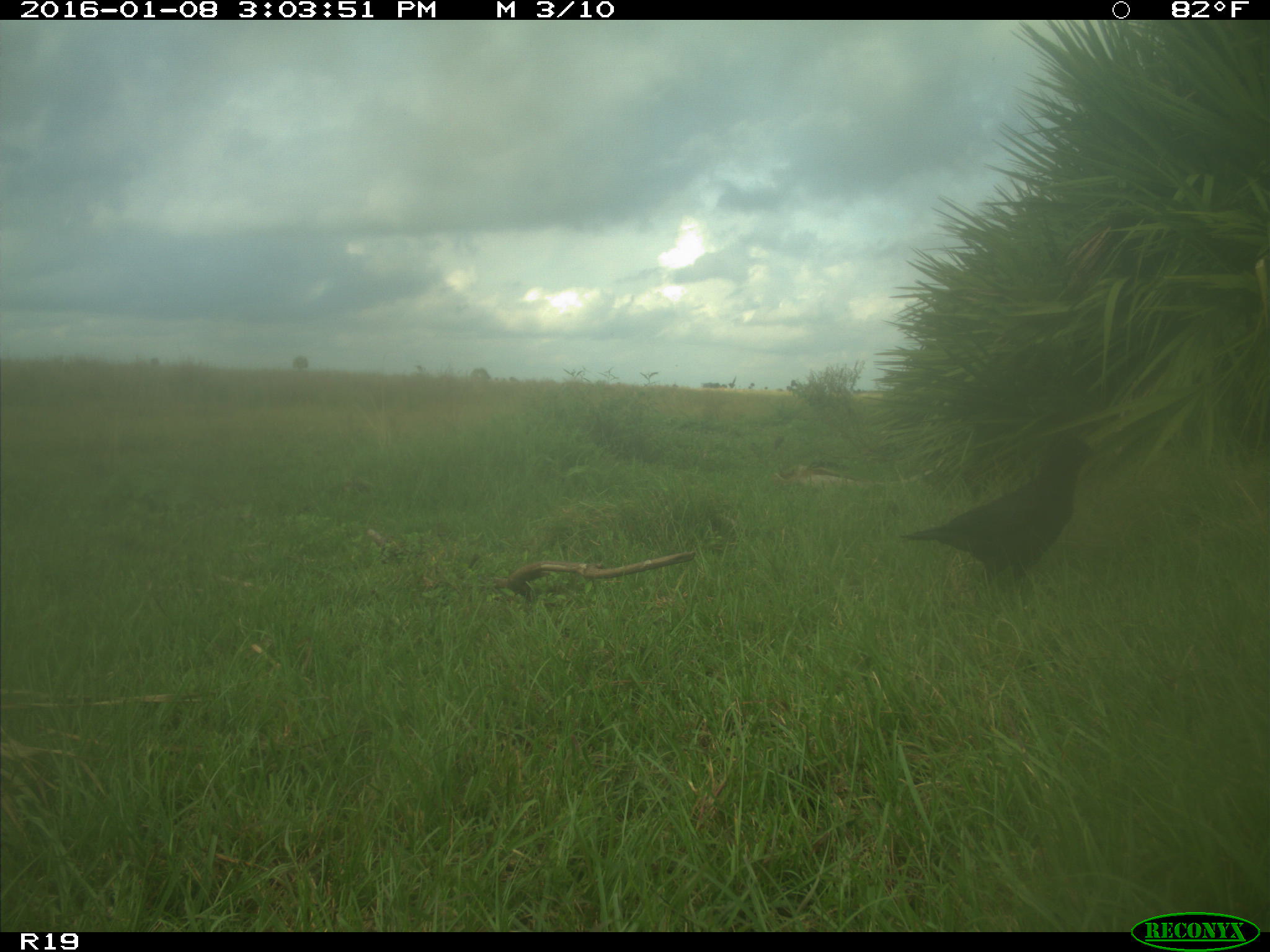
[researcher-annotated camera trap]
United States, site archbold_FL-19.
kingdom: Animalia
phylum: Chordata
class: Aves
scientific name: Aves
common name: birds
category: unidentified bird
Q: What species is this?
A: Unidentified bird (birds) (Aves).